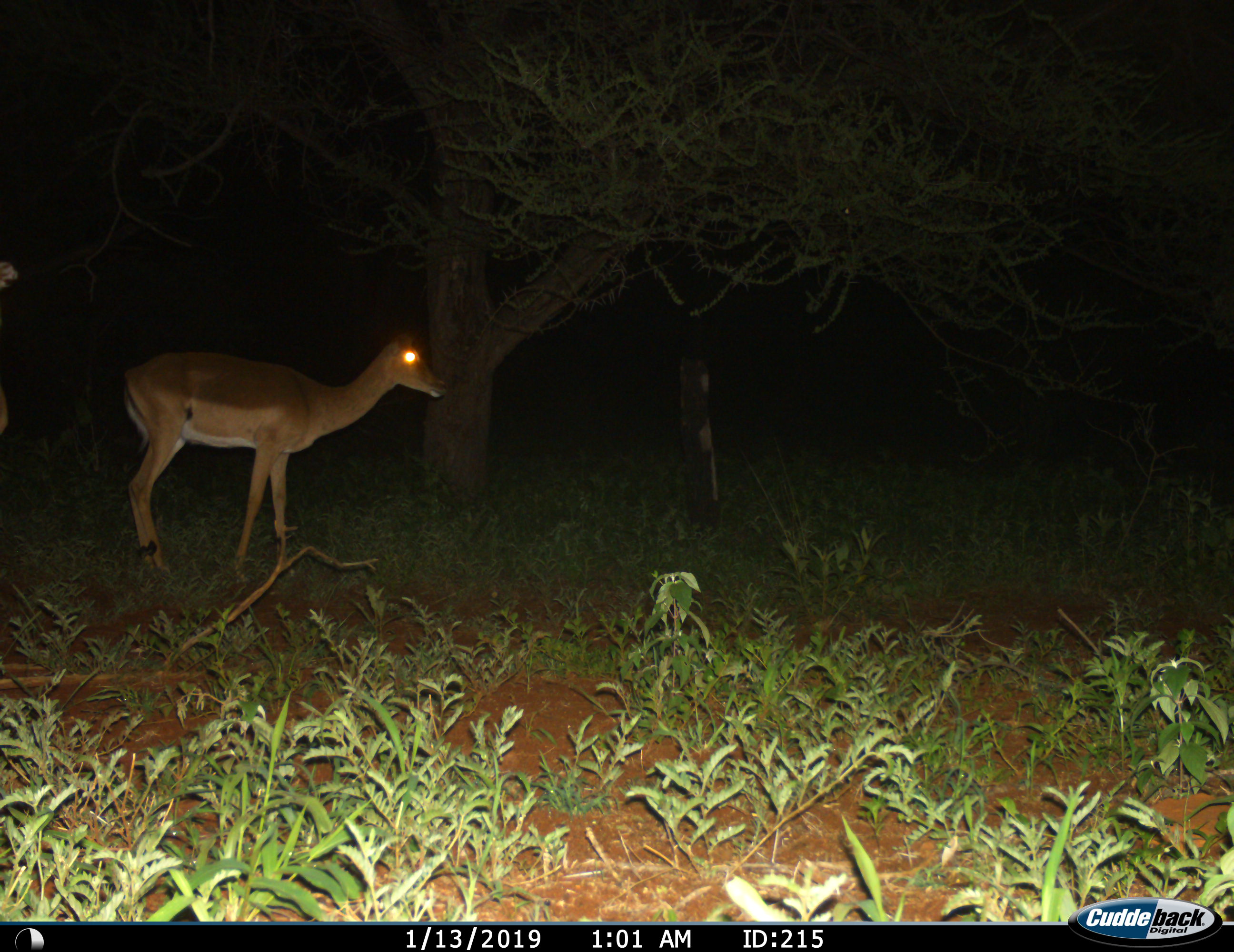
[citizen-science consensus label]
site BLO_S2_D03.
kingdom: Animalia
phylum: Chordata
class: Mammalia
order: Artiodactyla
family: Bovidae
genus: Aepyceros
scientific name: Aepyceros melampus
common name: impala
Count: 1.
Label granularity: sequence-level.